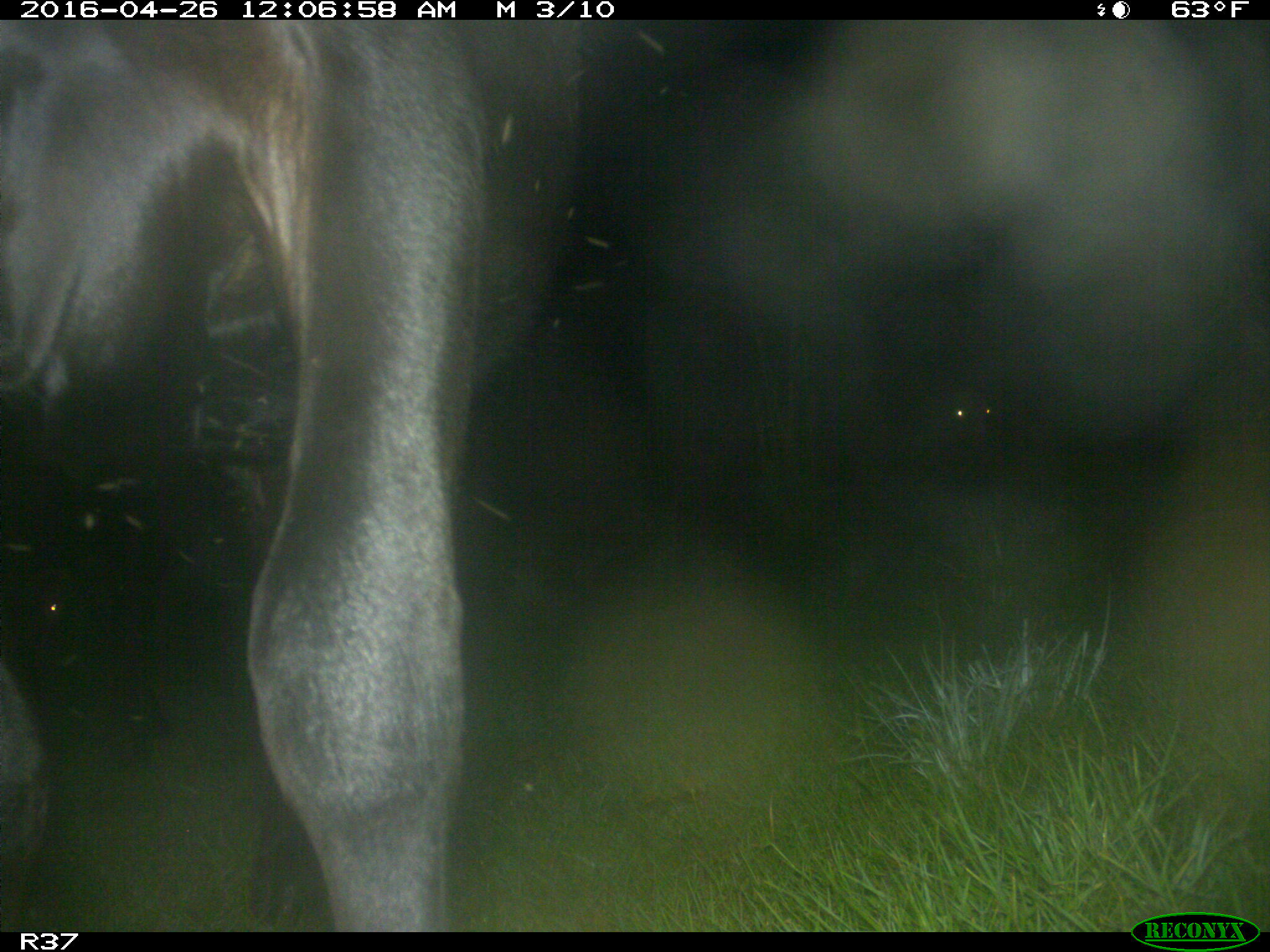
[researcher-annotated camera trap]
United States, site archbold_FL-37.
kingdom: Animalia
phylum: Chordata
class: Mammalia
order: Artiodactyla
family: Bovidae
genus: Bos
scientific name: Bos taurus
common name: domestic cow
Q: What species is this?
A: Bos taurus (domestic cow).